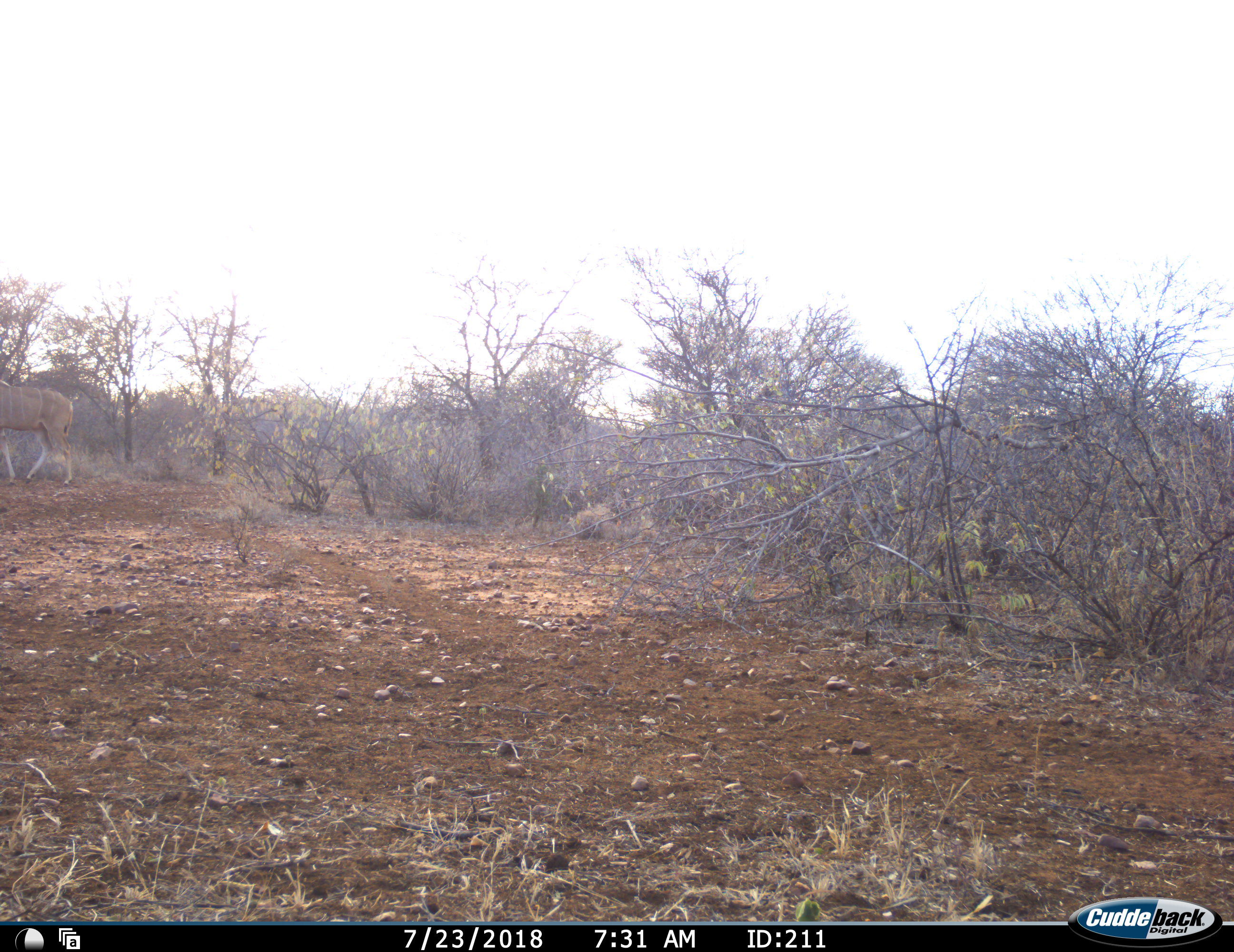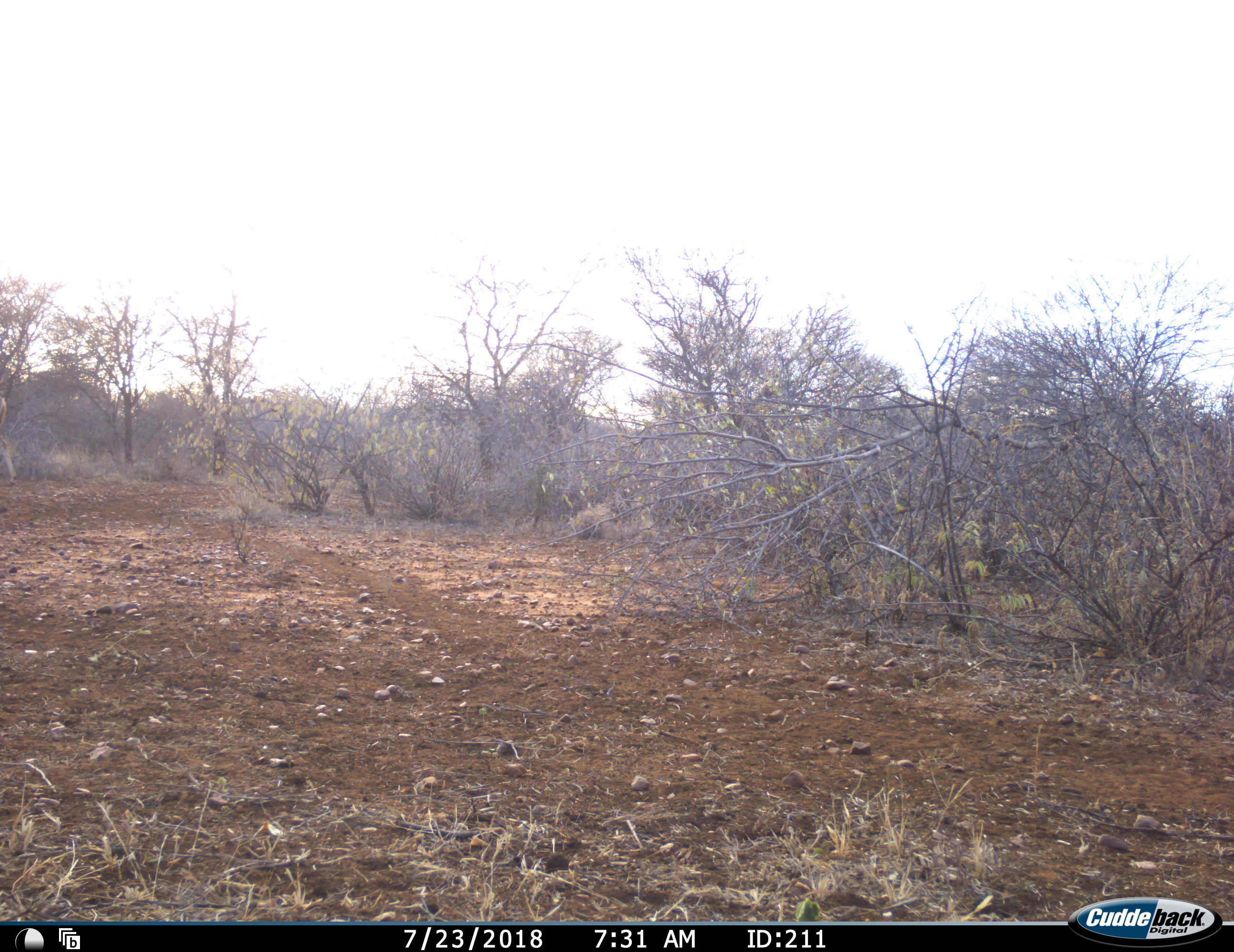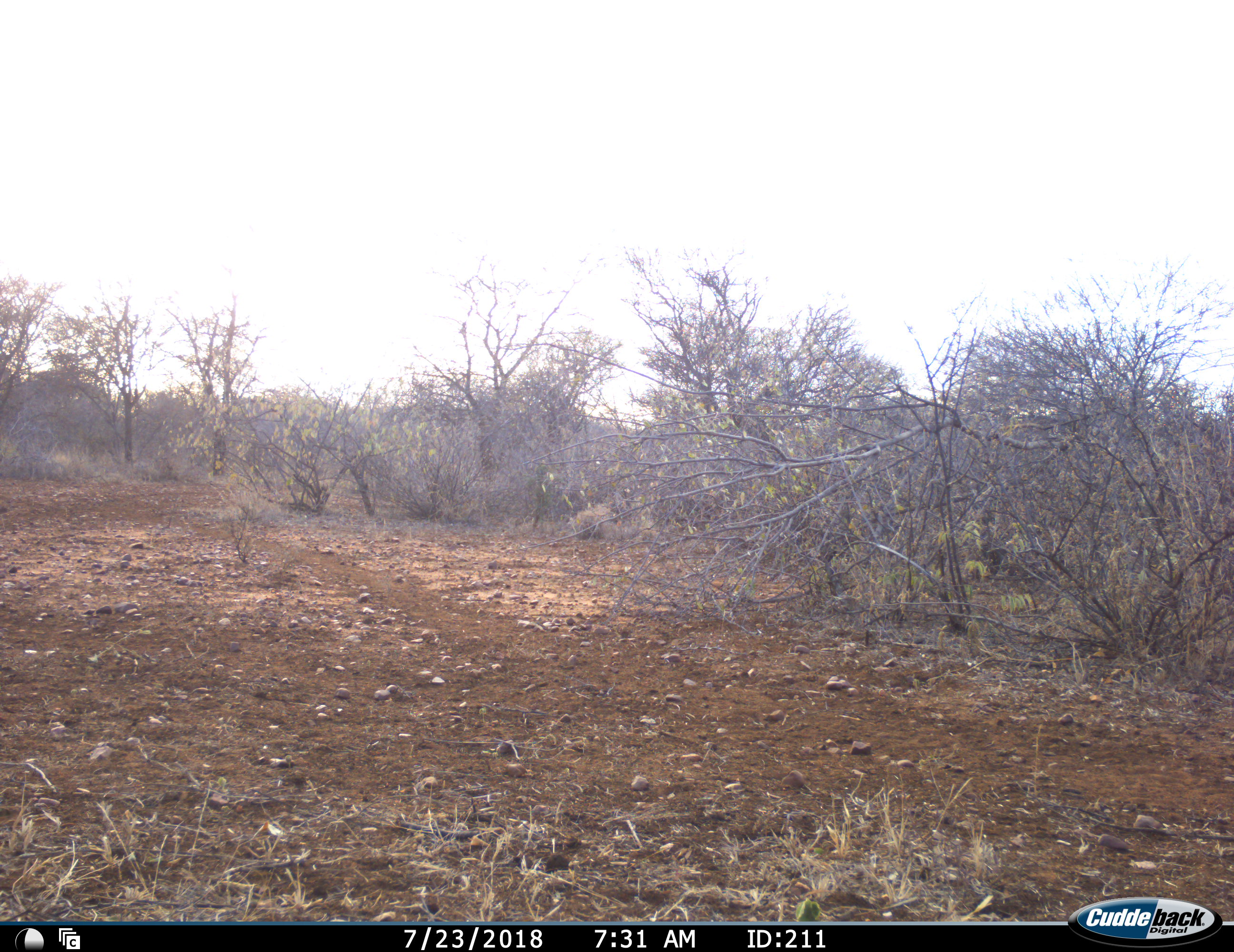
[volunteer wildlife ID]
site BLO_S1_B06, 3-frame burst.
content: unidentified animal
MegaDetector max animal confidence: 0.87